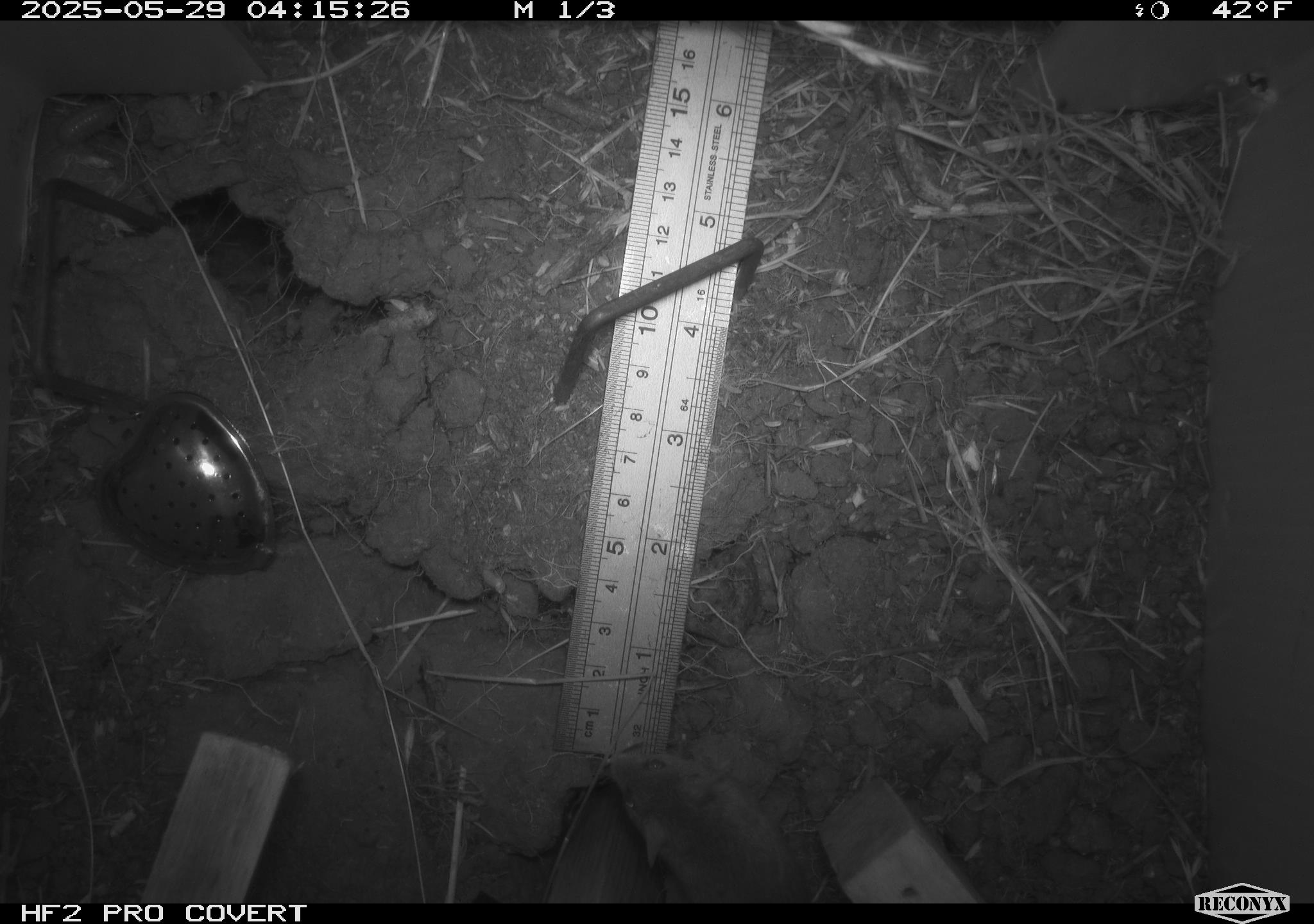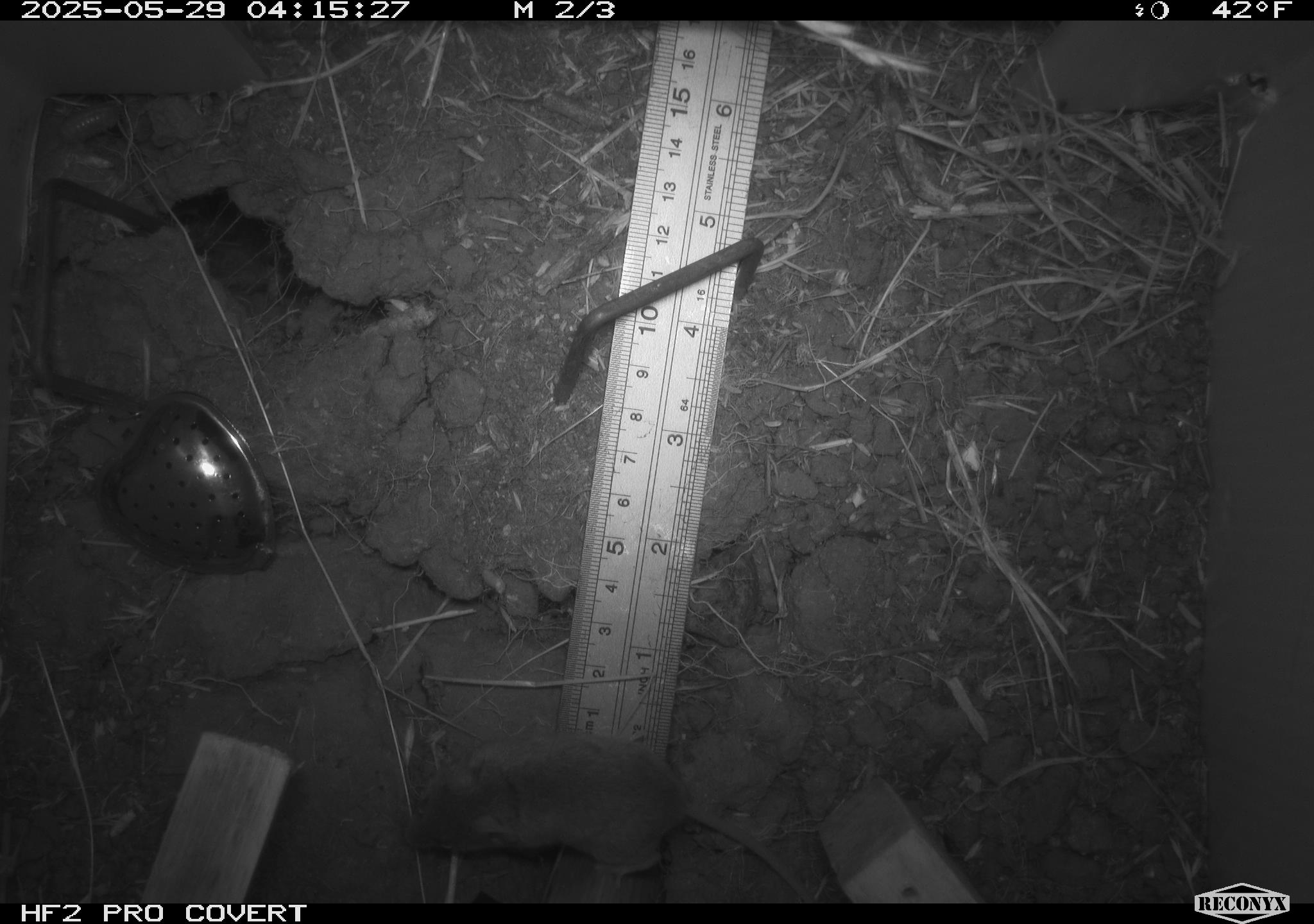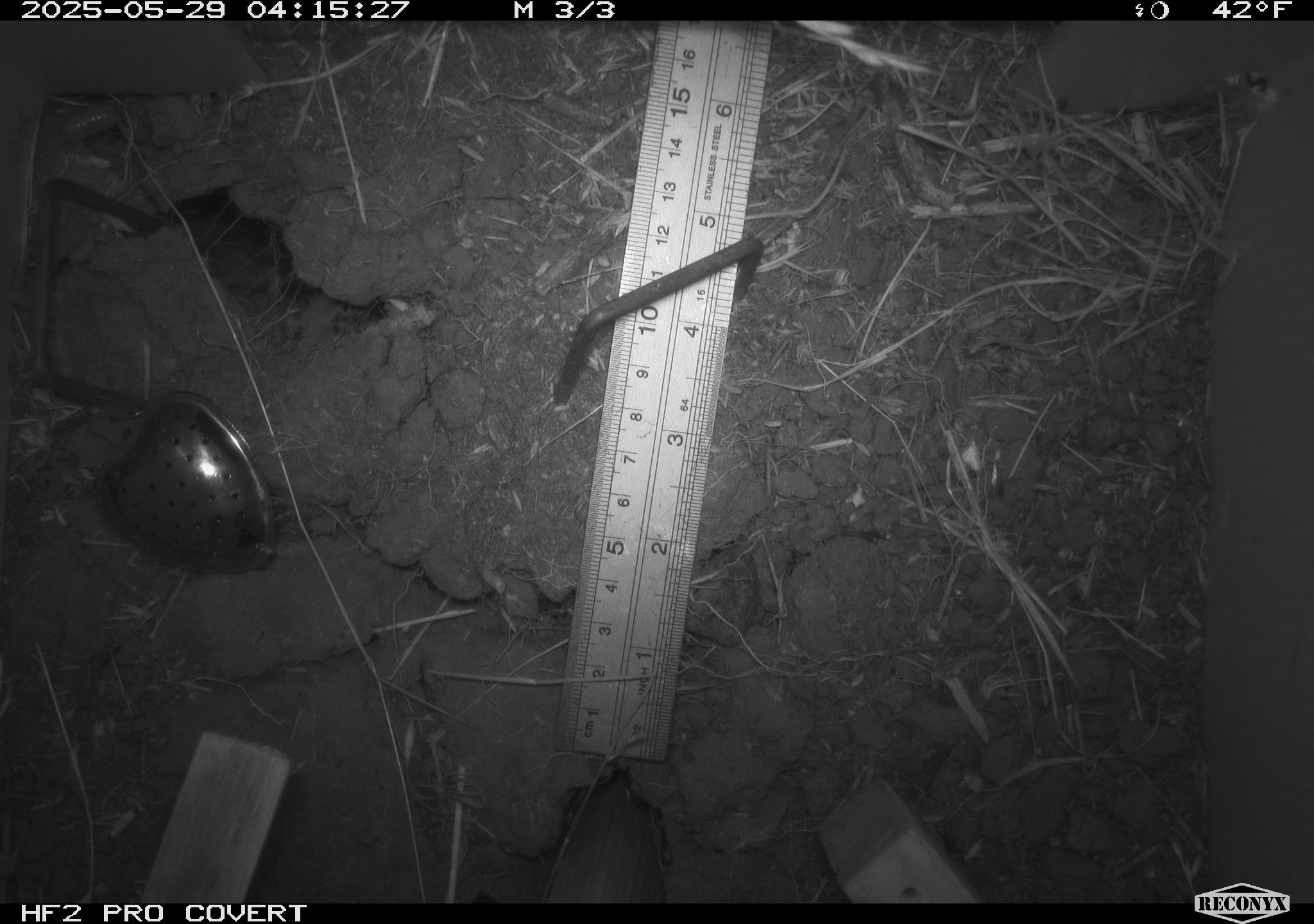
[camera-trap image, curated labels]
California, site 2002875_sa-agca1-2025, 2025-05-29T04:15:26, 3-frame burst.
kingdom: Animalia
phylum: Chordata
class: Mammalia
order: Rodentia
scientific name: Rodentia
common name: mouse species